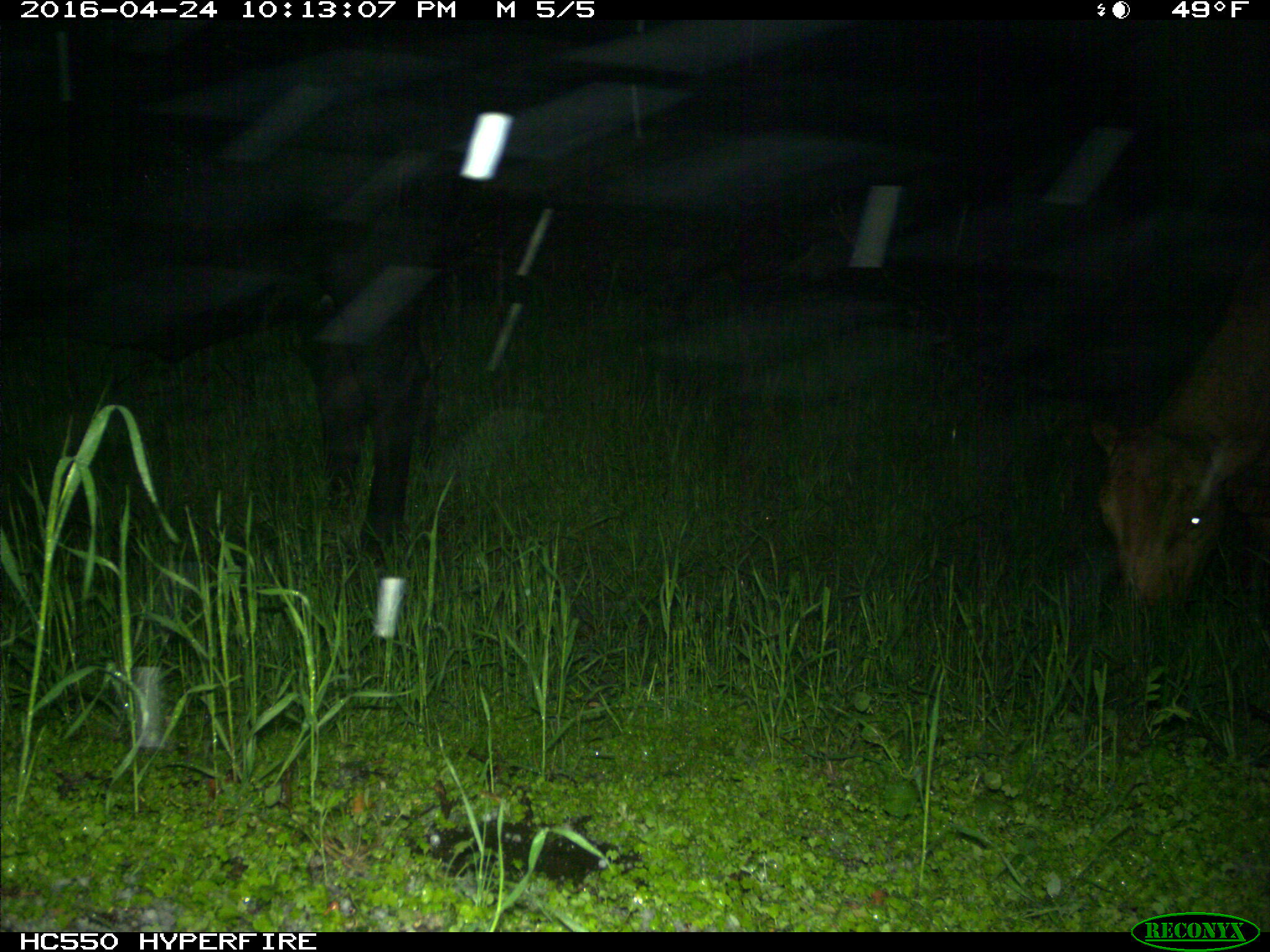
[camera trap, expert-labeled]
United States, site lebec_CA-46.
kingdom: Animalia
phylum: Chordata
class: Mammalia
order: Artiodactyla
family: Bovidae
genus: Bos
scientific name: Bos taurus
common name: domestic cow